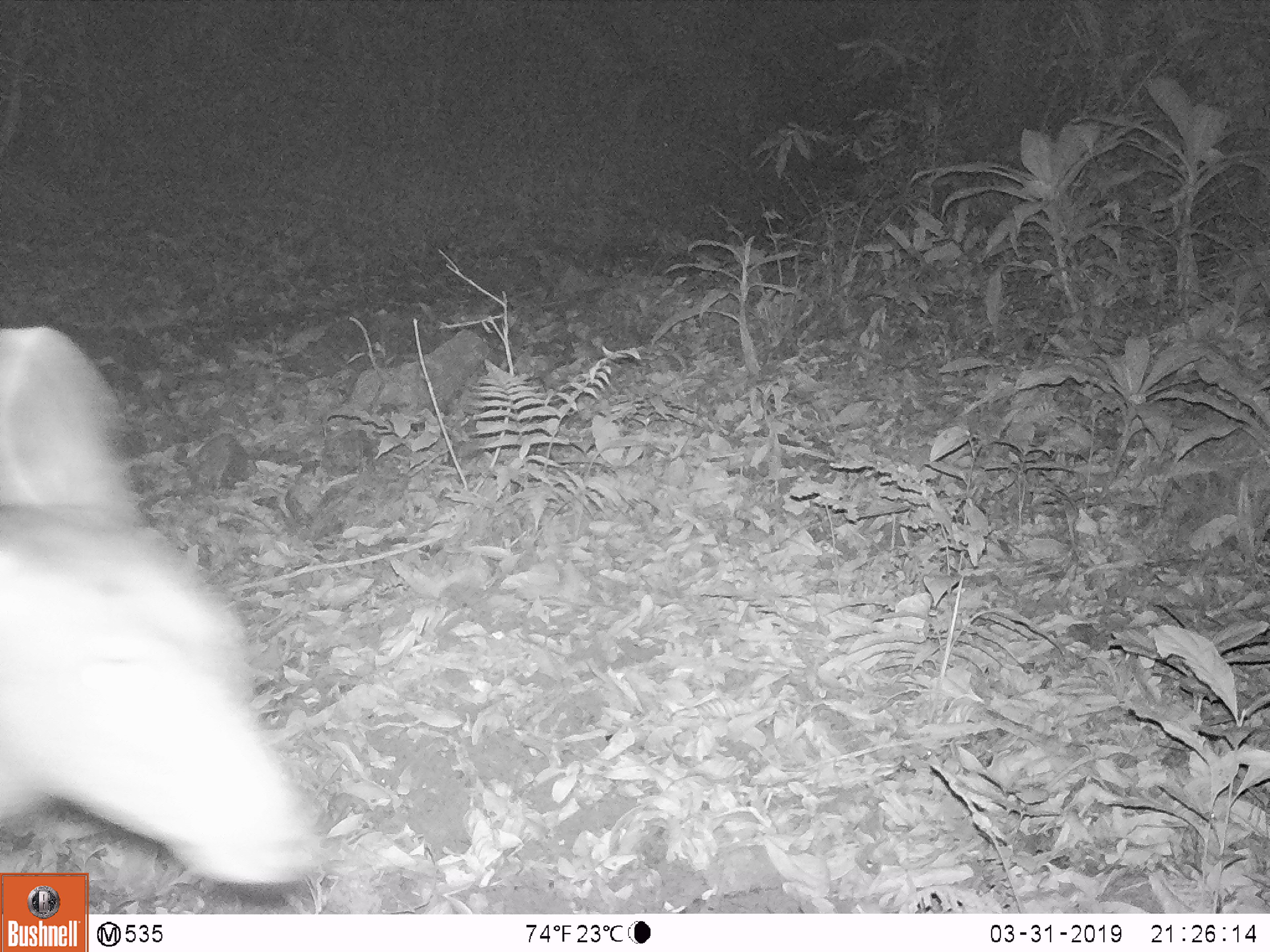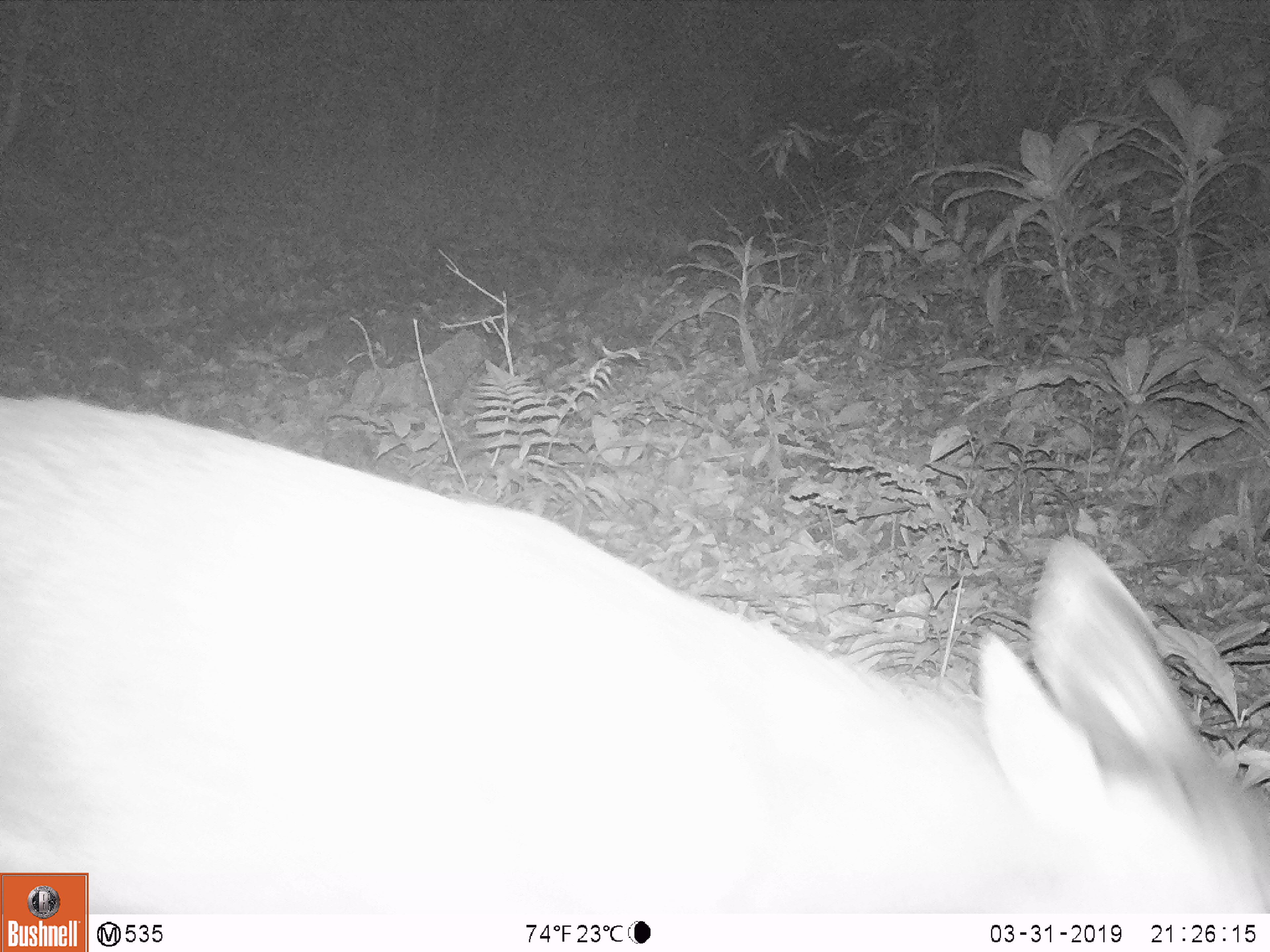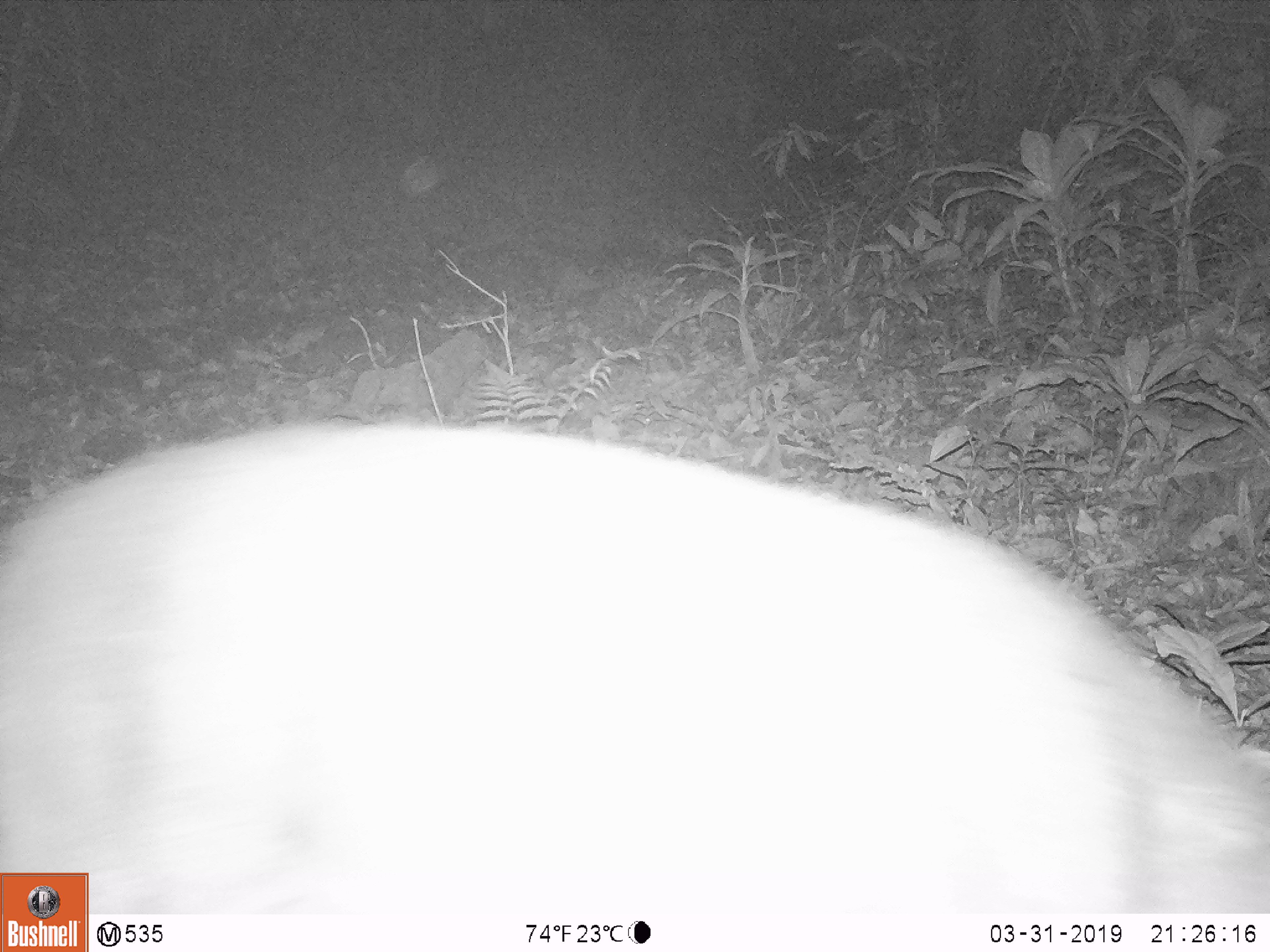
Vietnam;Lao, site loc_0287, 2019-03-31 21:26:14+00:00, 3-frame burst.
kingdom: Animalia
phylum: Chordata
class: Mammalia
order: Artiodactyla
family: Cervidae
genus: Rusa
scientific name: Rusa unicolor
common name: sambar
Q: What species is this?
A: Sambar (Rusa unicolor).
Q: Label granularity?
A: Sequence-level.